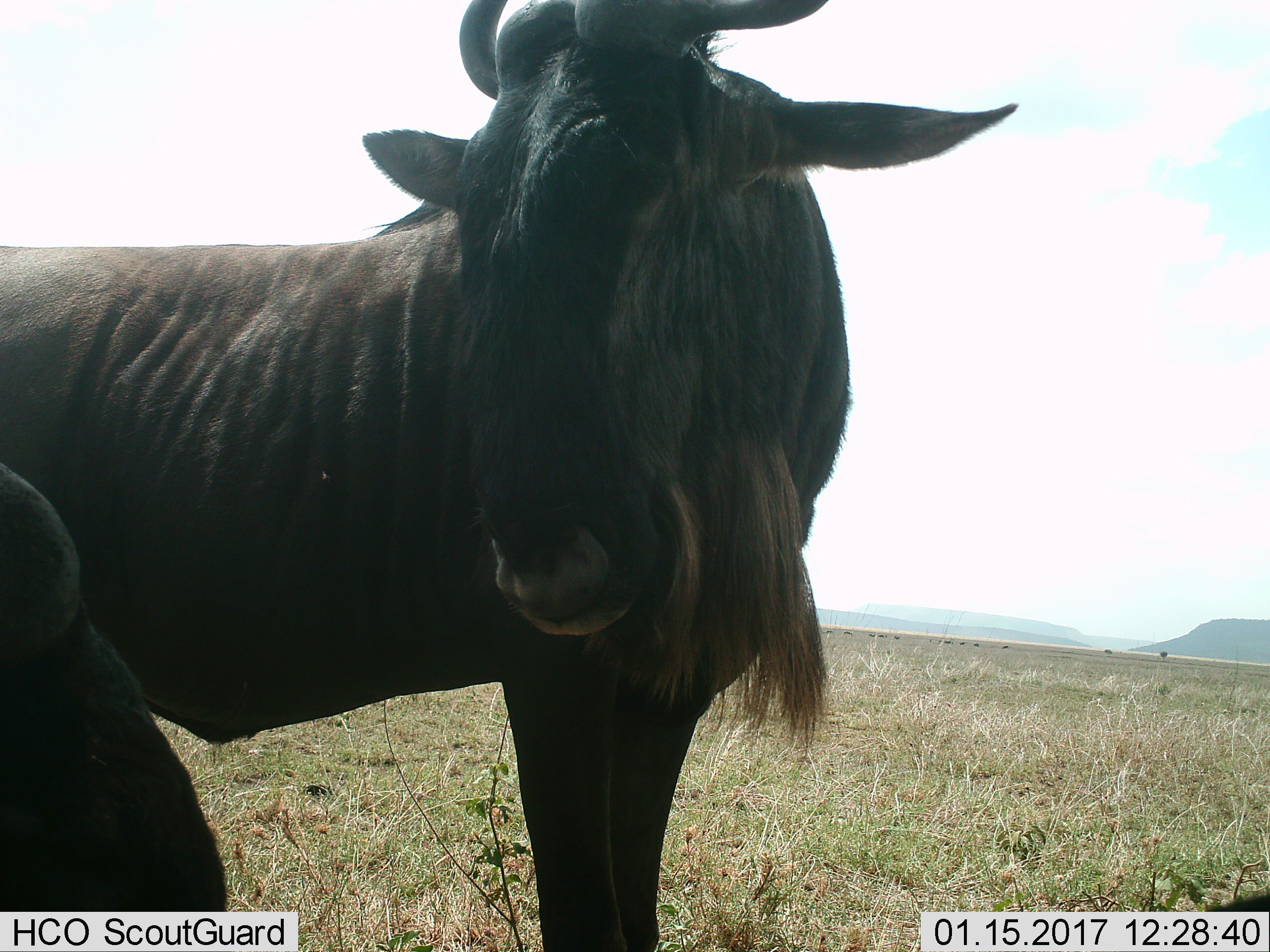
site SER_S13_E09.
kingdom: Animalia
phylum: Chordata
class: Mammalia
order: Artiodactyla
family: Bovidae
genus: Connochaetes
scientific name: Connochaetes taurinus taurinus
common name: blue wildebeest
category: wildebeestblue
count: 2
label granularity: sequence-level